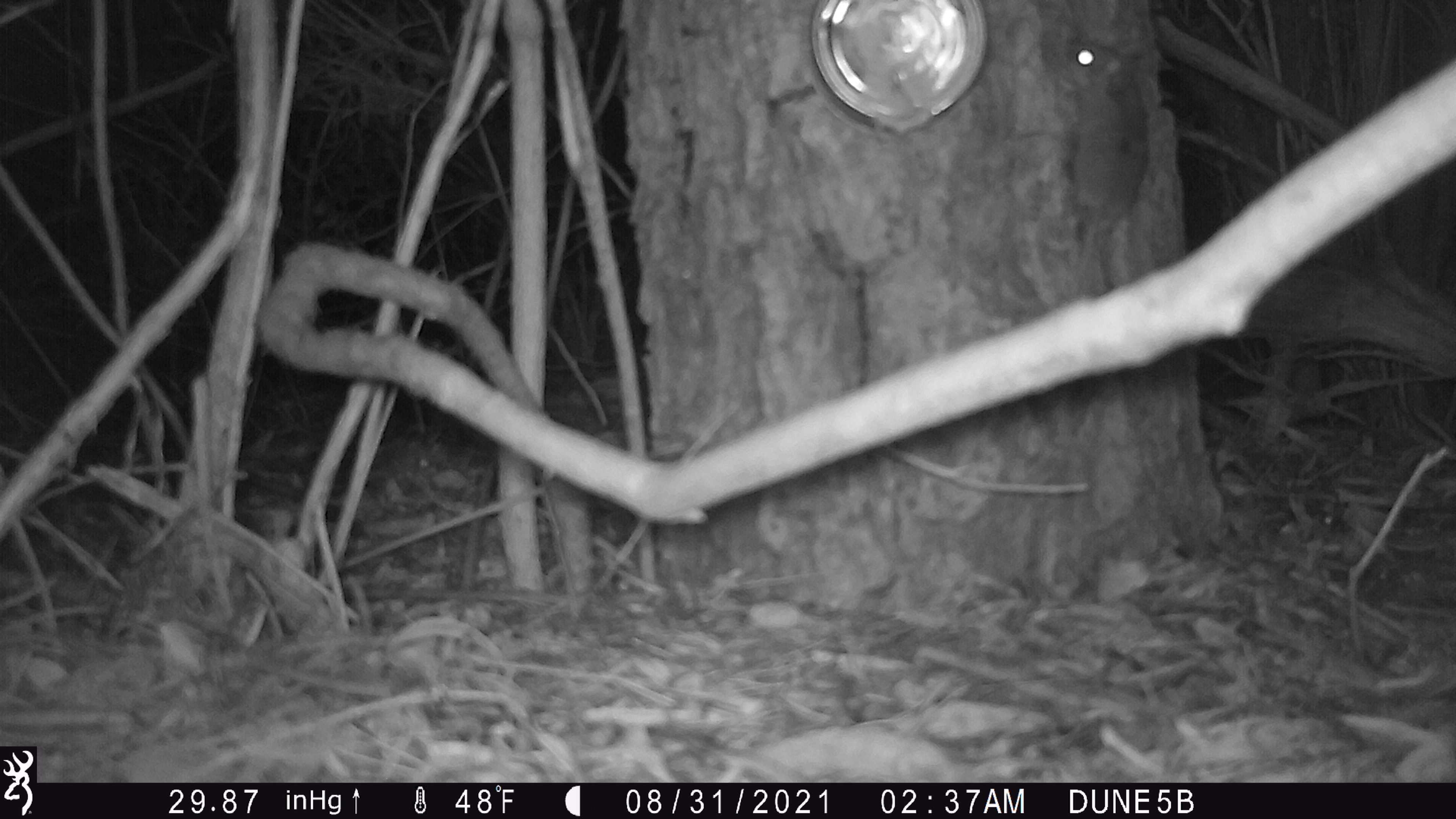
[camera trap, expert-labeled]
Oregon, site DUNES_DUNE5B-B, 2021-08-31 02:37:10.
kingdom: Animalia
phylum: Chordata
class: Mammalia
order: Rodentia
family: Cricetidae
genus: Neotoma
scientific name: Neotoma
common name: woodrats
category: neotoma species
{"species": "neotoma species (woodrats) (Neotoma)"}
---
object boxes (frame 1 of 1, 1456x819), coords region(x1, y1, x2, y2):
neotoma species: region(1039, 12, 1161, 300)